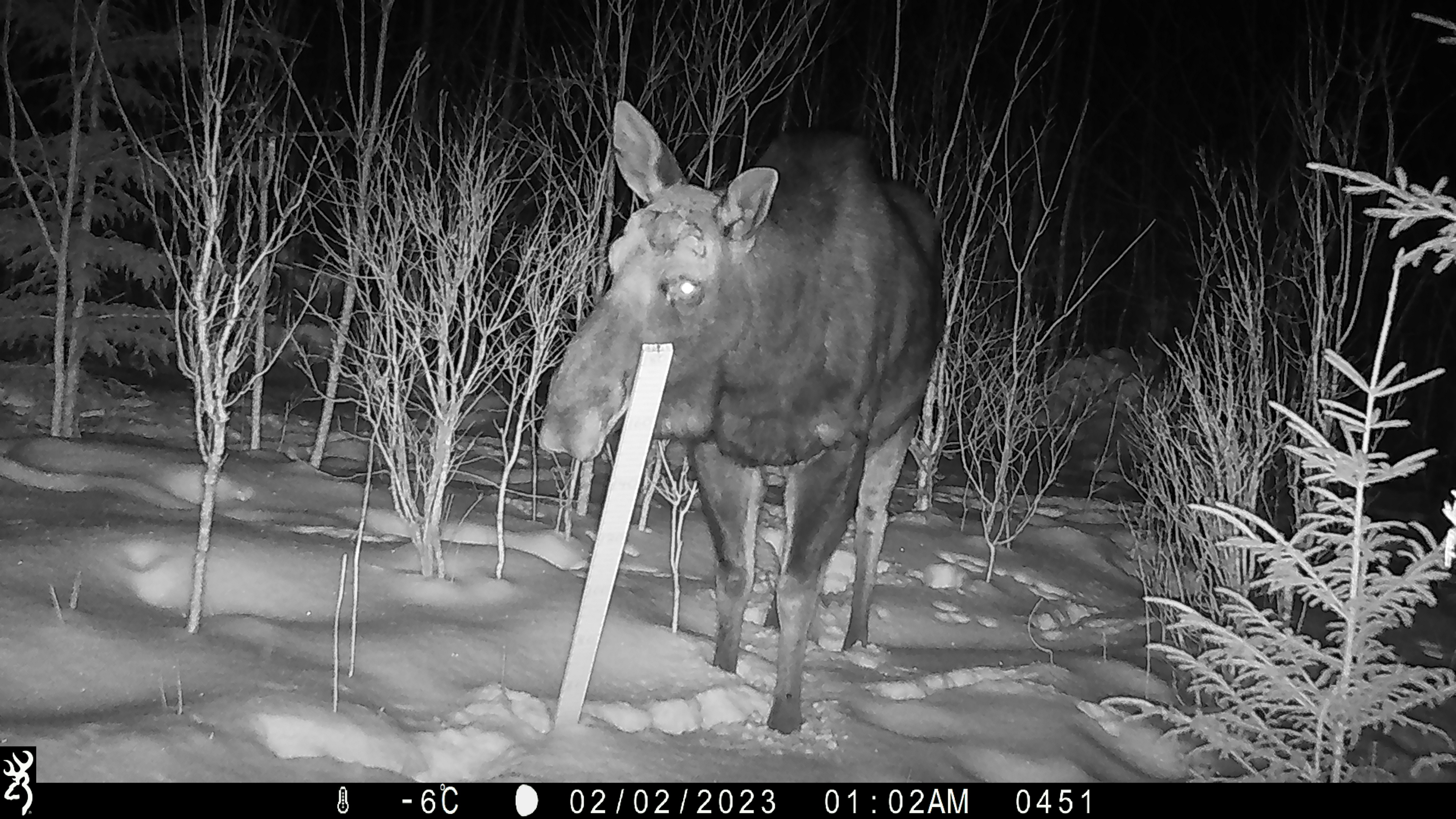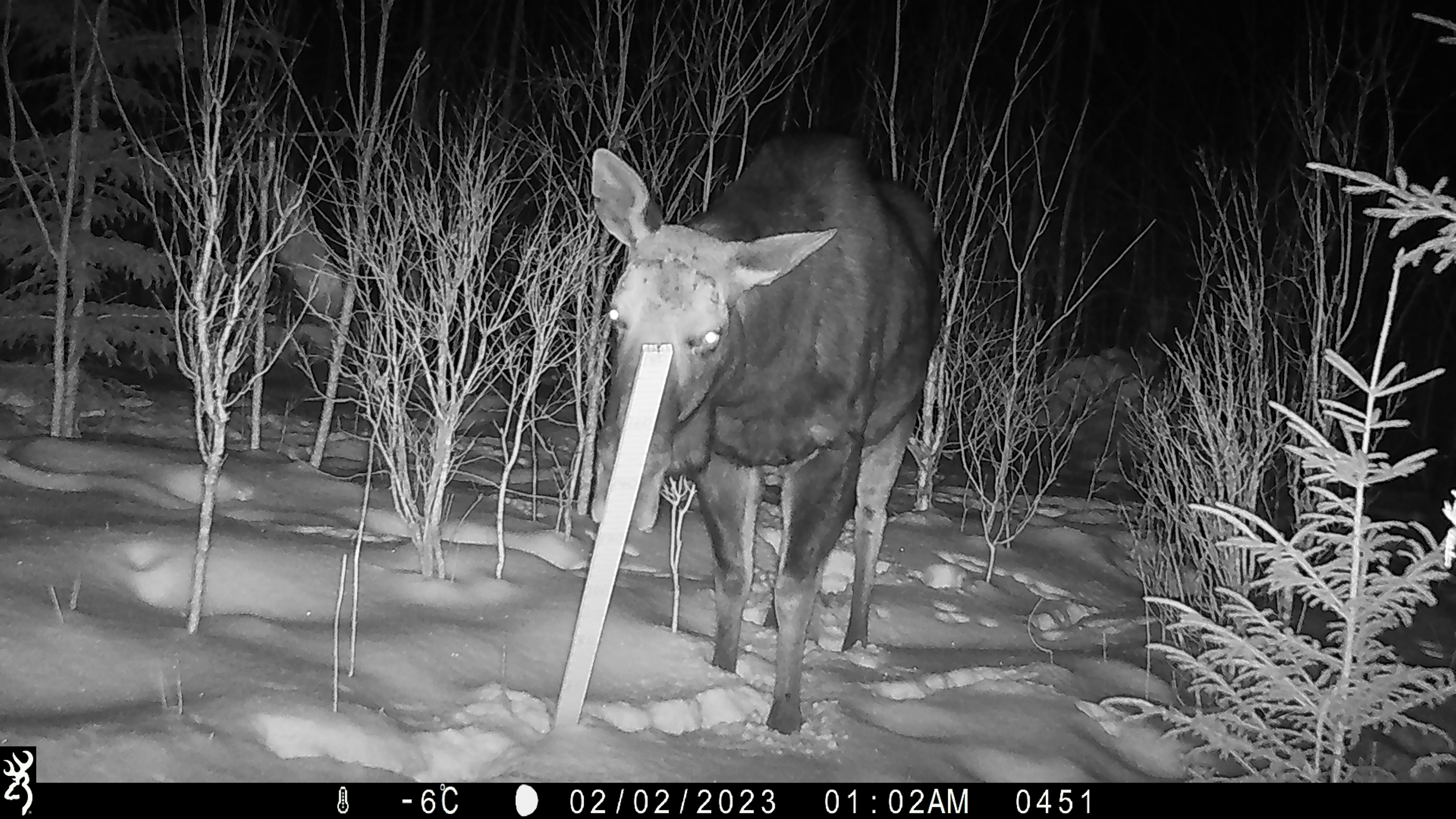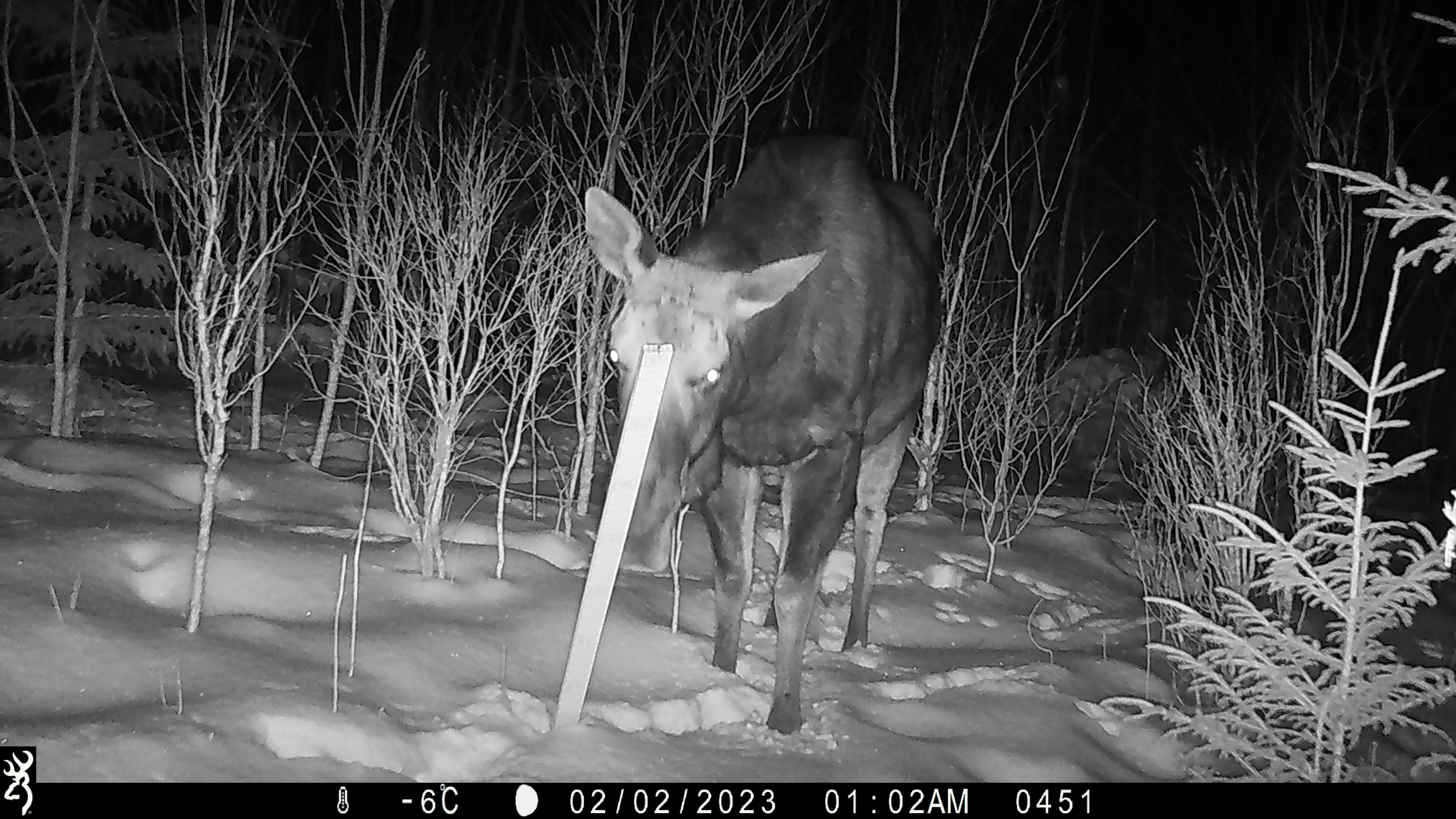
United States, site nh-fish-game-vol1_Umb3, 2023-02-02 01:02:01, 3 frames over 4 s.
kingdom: Animalia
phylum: Chordata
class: Mammalia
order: Artiodactyla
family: Cervidae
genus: Alces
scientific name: Alces alces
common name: moose